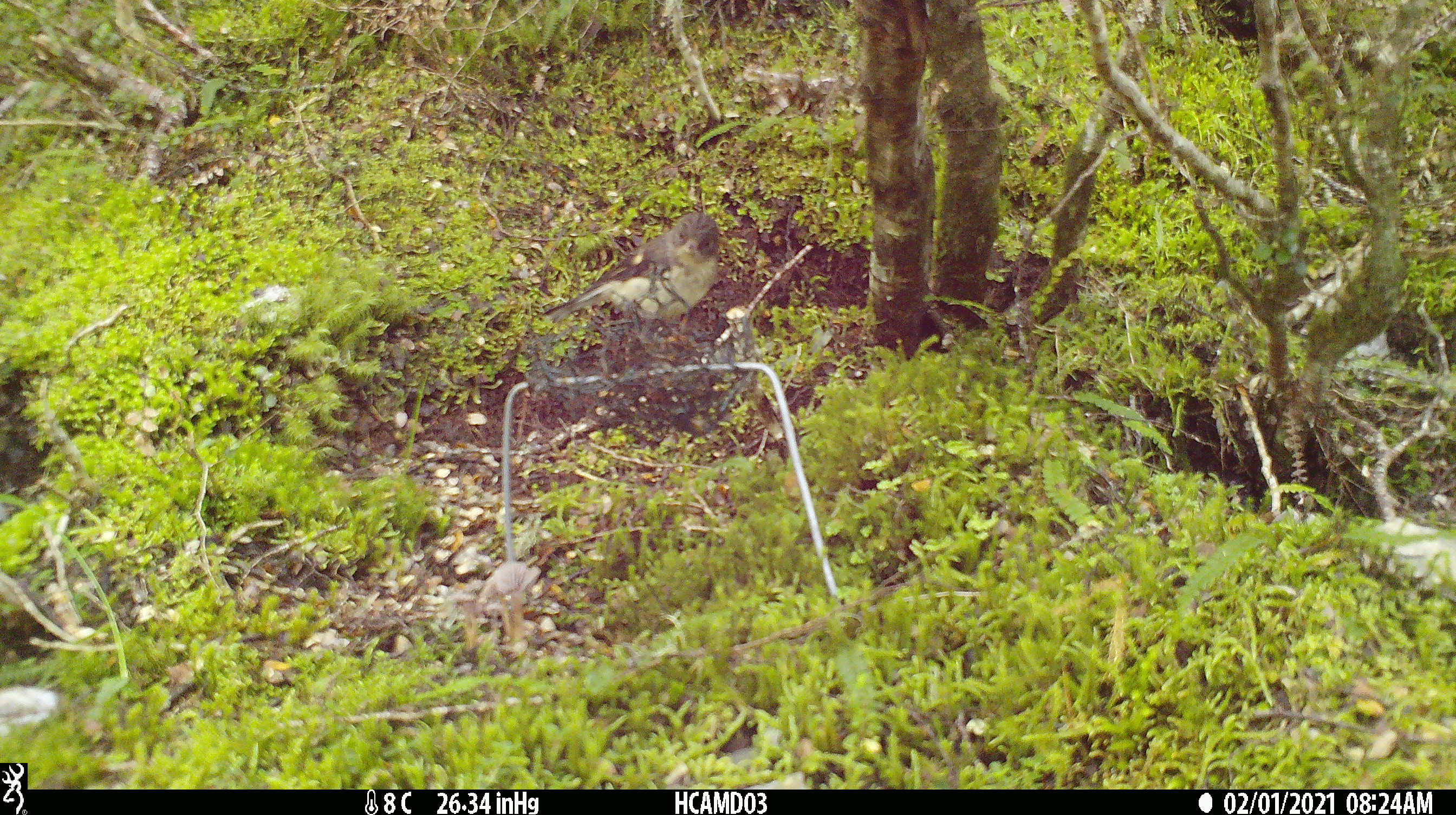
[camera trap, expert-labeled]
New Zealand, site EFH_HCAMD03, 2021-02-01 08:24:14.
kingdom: Animalia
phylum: Chordata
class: Aves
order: Passeriformes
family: Petroicidae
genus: Petroica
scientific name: Petroica macrocephala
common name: tomtit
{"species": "tomtit (Petroica macrocephala)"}